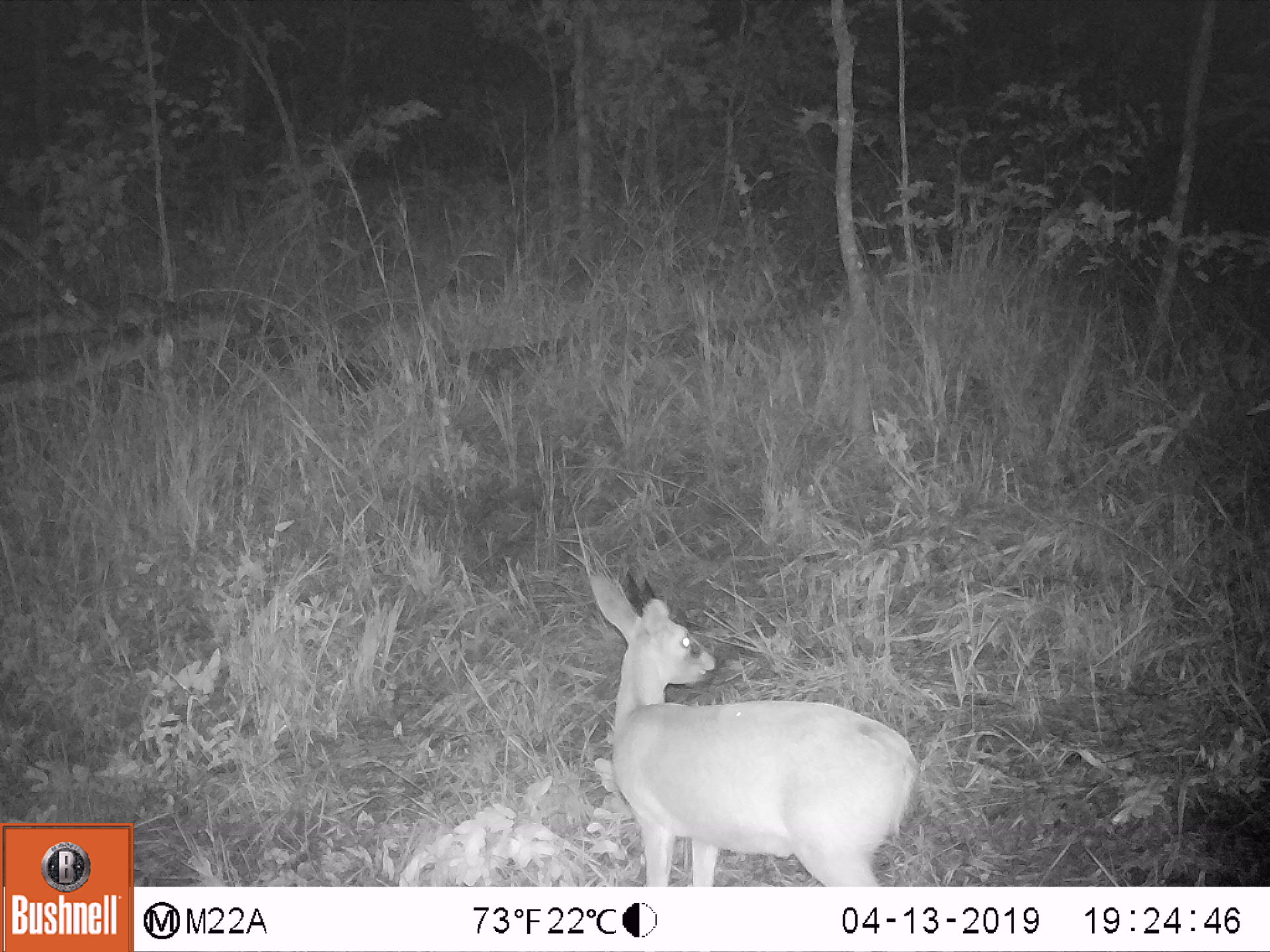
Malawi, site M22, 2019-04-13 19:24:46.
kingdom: Animalia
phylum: Chordata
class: Mammalia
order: Artiodactyla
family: Bovidae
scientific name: Antilopinae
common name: small antelope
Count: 1.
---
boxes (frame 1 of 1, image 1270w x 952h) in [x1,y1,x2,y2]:
small antelope: [573,567,938,884]